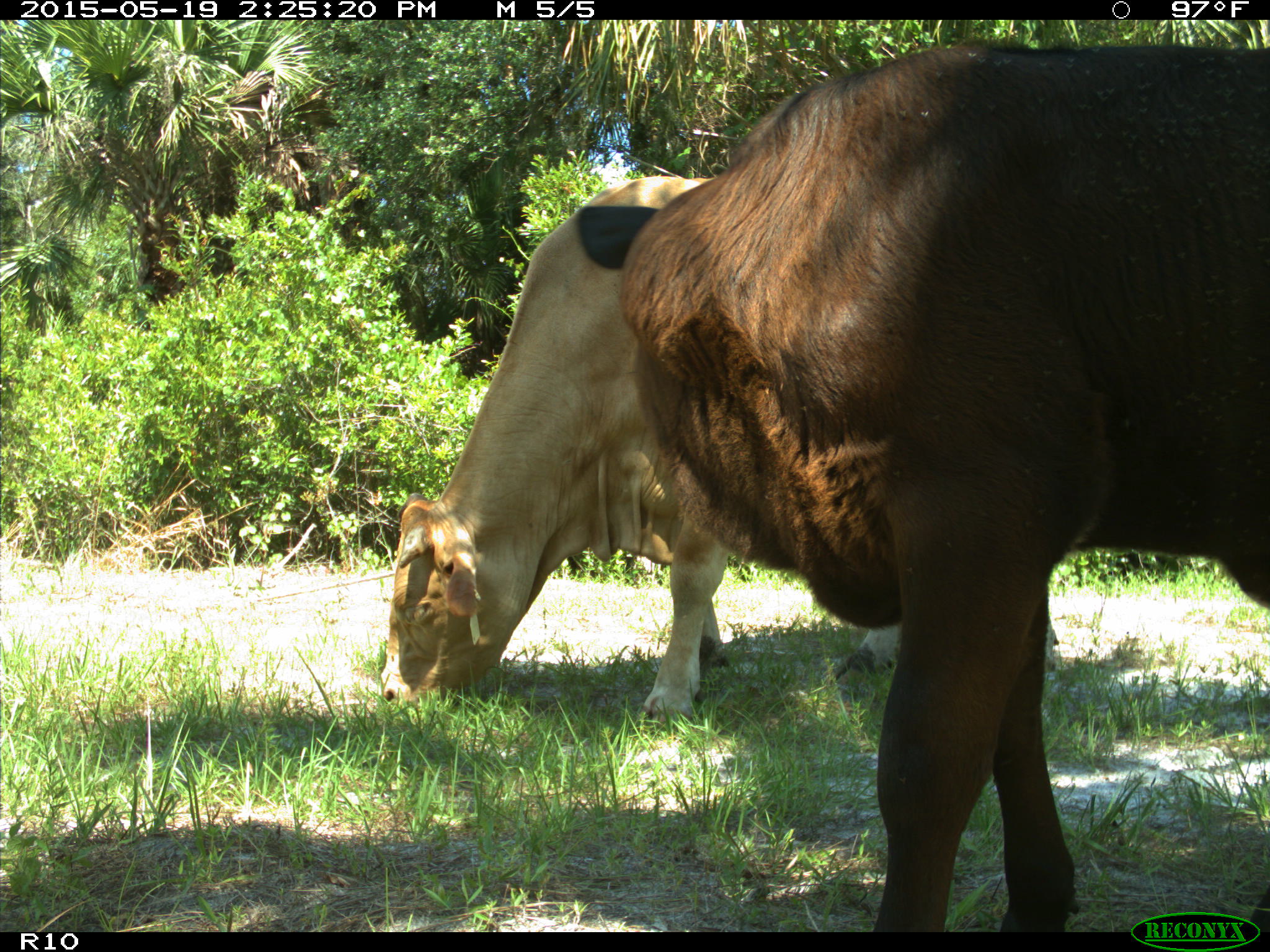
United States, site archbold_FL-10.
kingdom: Animalia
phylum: Chordata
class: Mammalia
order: Artiodactyla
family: Bovidae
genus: Bos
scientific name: Bos taurus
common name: domestic cow